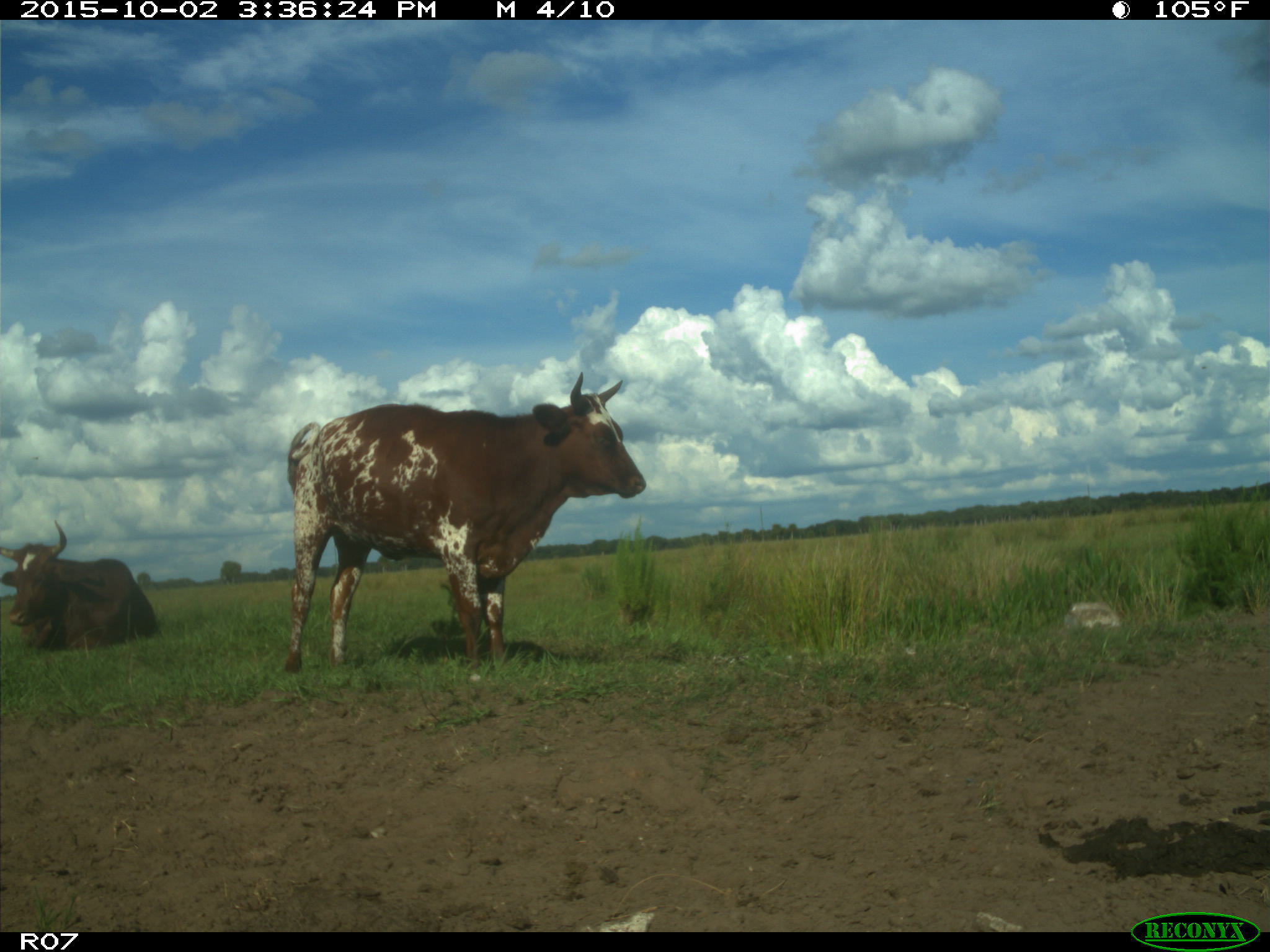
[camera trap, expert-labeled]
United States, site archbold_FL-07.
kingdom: Animalia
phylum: Chordata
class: Mammalia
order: Artiodactyla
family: Bovidae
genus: Bos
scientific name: Bos taurus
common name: domestic cow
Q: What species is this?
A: Bos taurus (domestic cow).